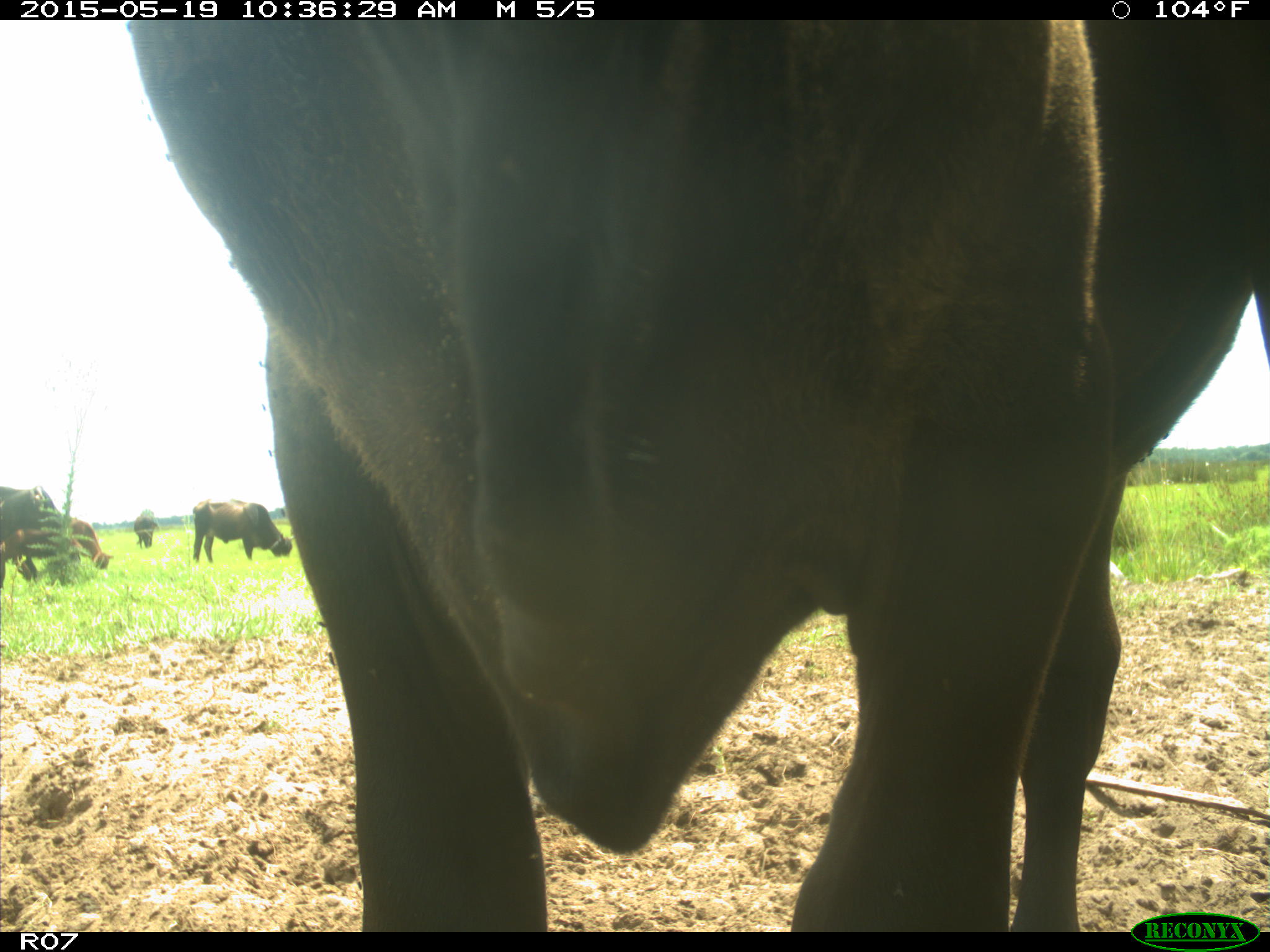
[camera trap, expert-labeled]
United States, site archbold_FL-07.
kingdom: Animalia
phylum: Chordata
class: Mammalia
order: Artiodactyla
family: Bovidae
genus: Bos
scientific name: Bos taurus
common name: domestic cow